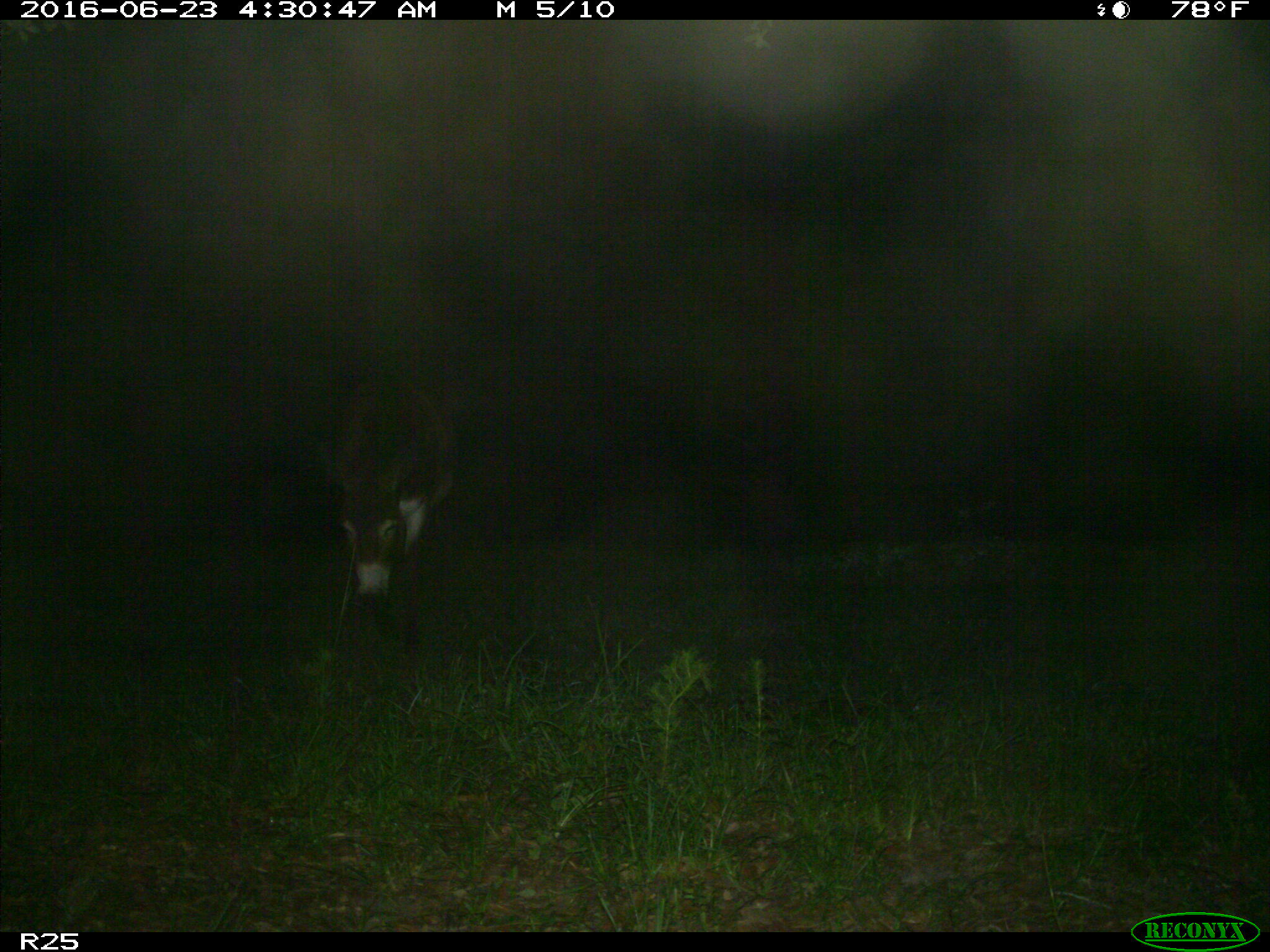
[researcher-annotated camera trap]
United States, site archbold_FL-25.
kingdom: Animalia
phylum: Chordata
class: Mammalia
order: Artiodactyla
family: Bovidae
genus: Bos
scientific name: Bos taurus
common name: domestic cow